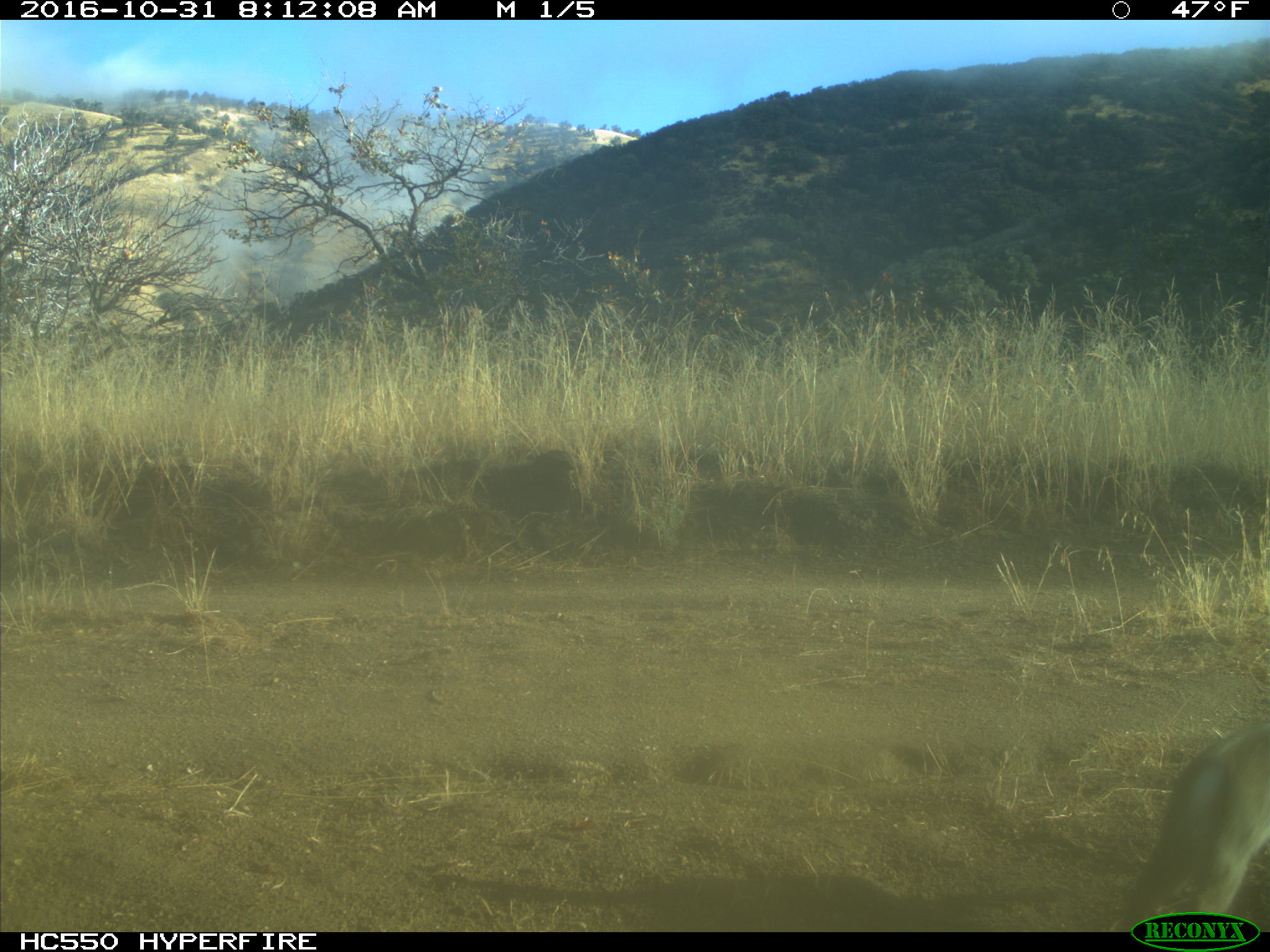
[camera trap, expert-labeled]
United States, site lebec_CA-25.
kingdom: Animalia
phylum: Chordata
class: Mammalia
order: Lagomorpha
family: Leporidae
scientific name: Leporidae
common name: rabbits and hares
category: unidentified rabbit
Unidentified rabbit (rabbits and hares) (Leporidae).